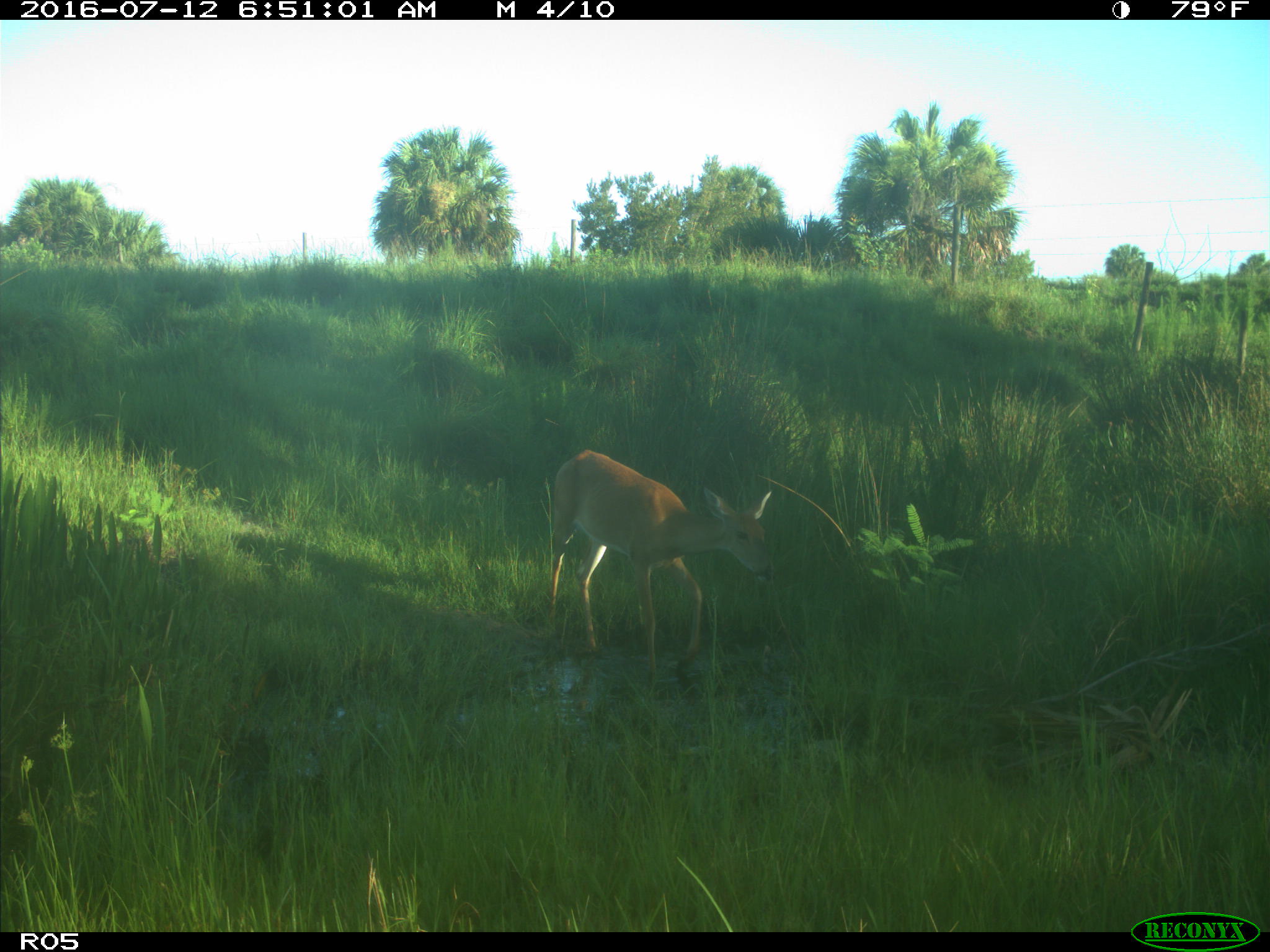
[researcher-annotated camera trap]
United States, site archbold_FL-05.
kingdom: Animalia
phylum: Chordata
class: Mammalia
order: Artiodactyla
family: Cervidae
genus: Odocoileus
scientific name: Odocoileus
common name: deer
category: unidentified deer